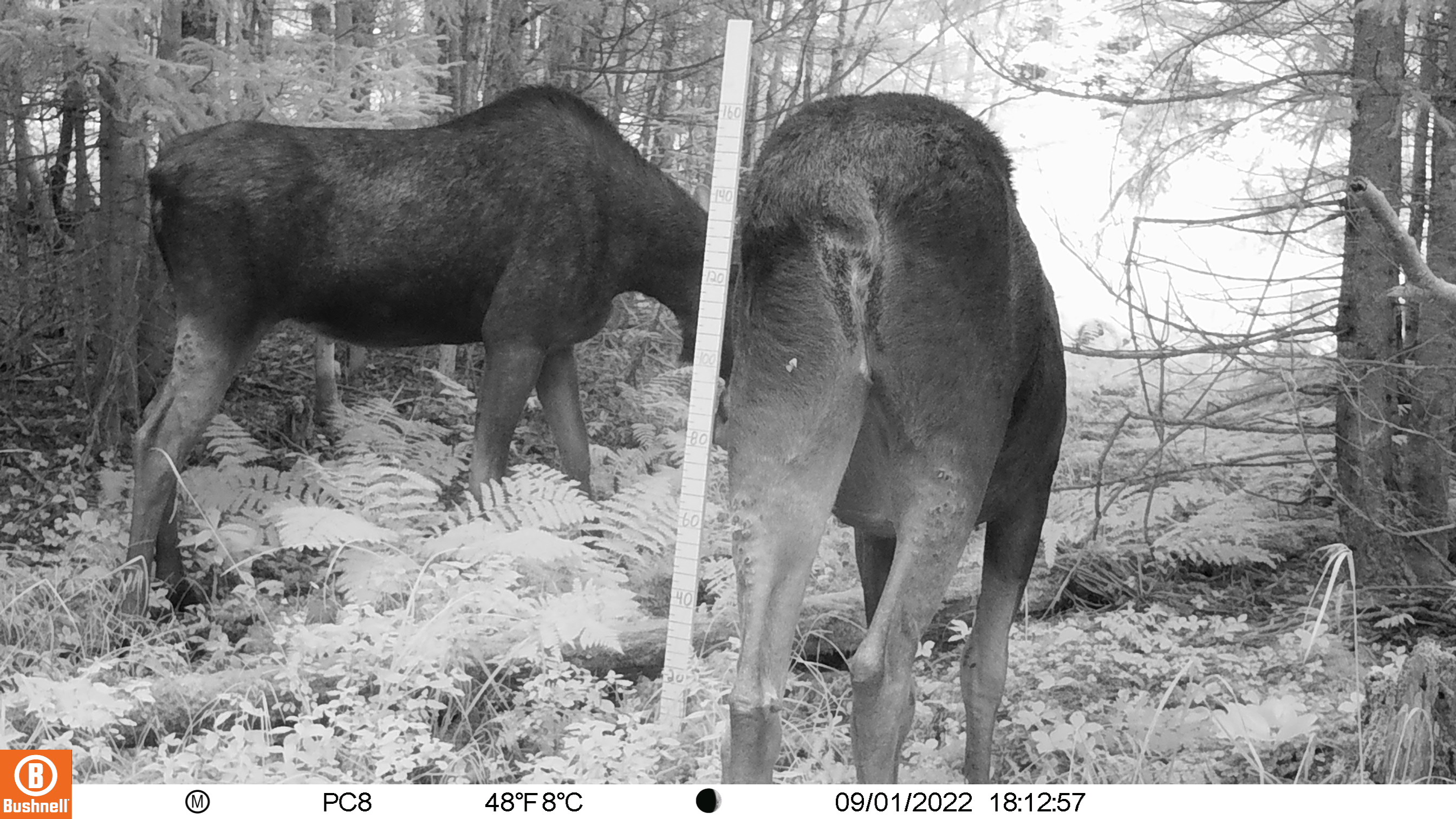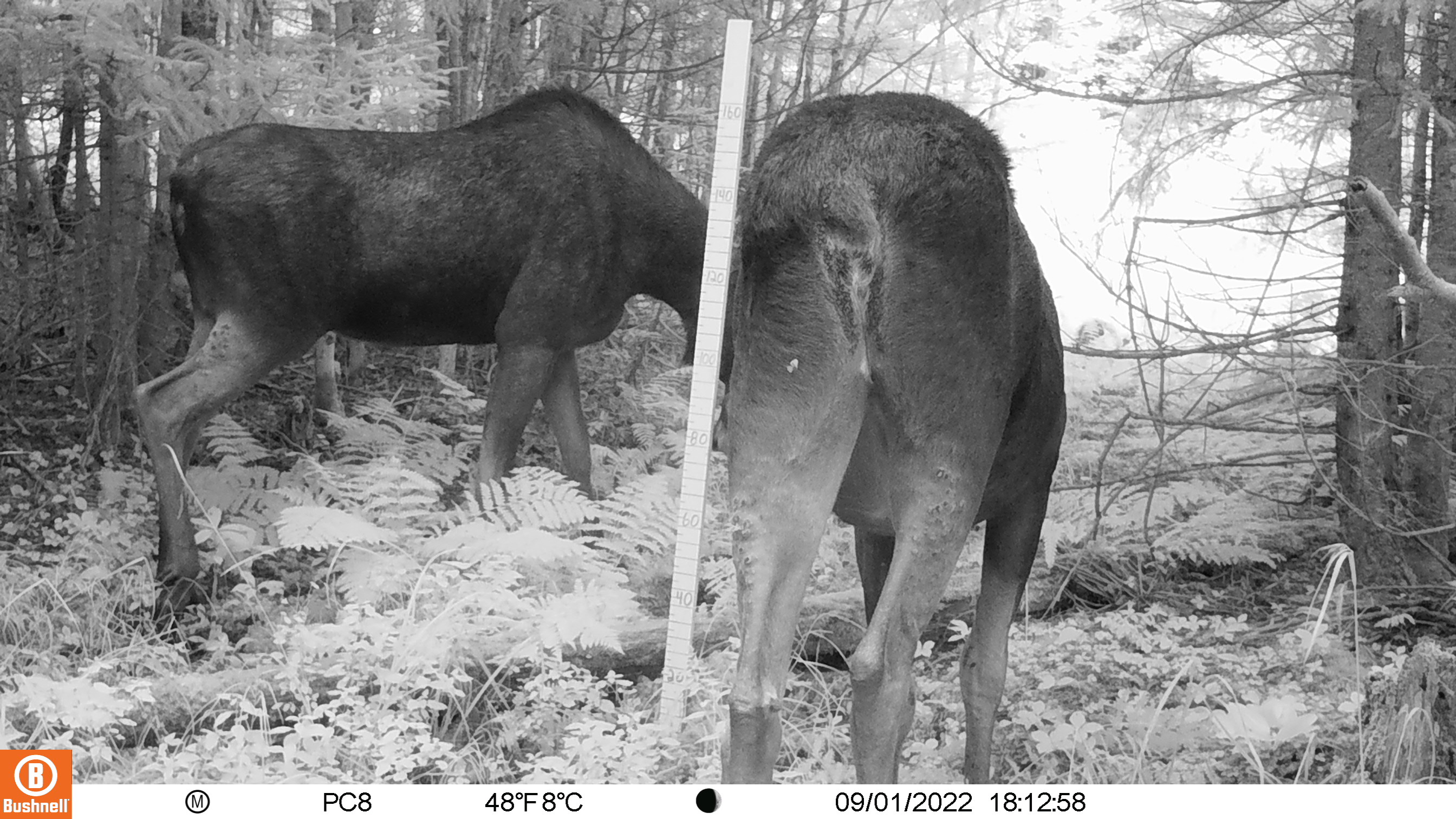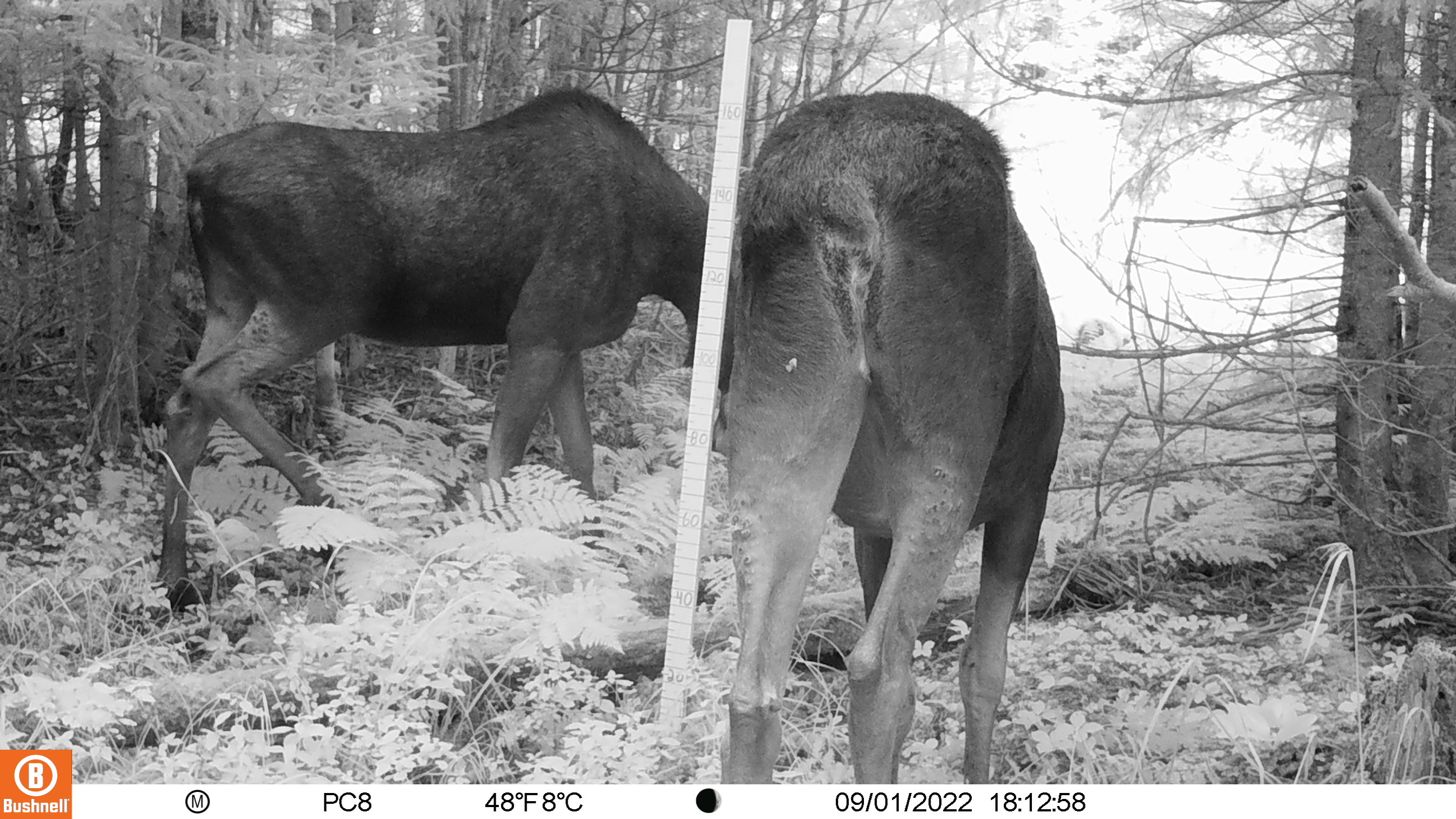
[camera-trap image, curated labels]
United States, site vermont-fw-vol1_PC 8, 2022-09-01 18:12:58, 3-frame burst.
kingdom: Animalia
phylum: Chordata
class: Mammalia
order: Artiodactyla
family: Cervidae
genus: Alces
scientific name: Alces alces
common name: moose